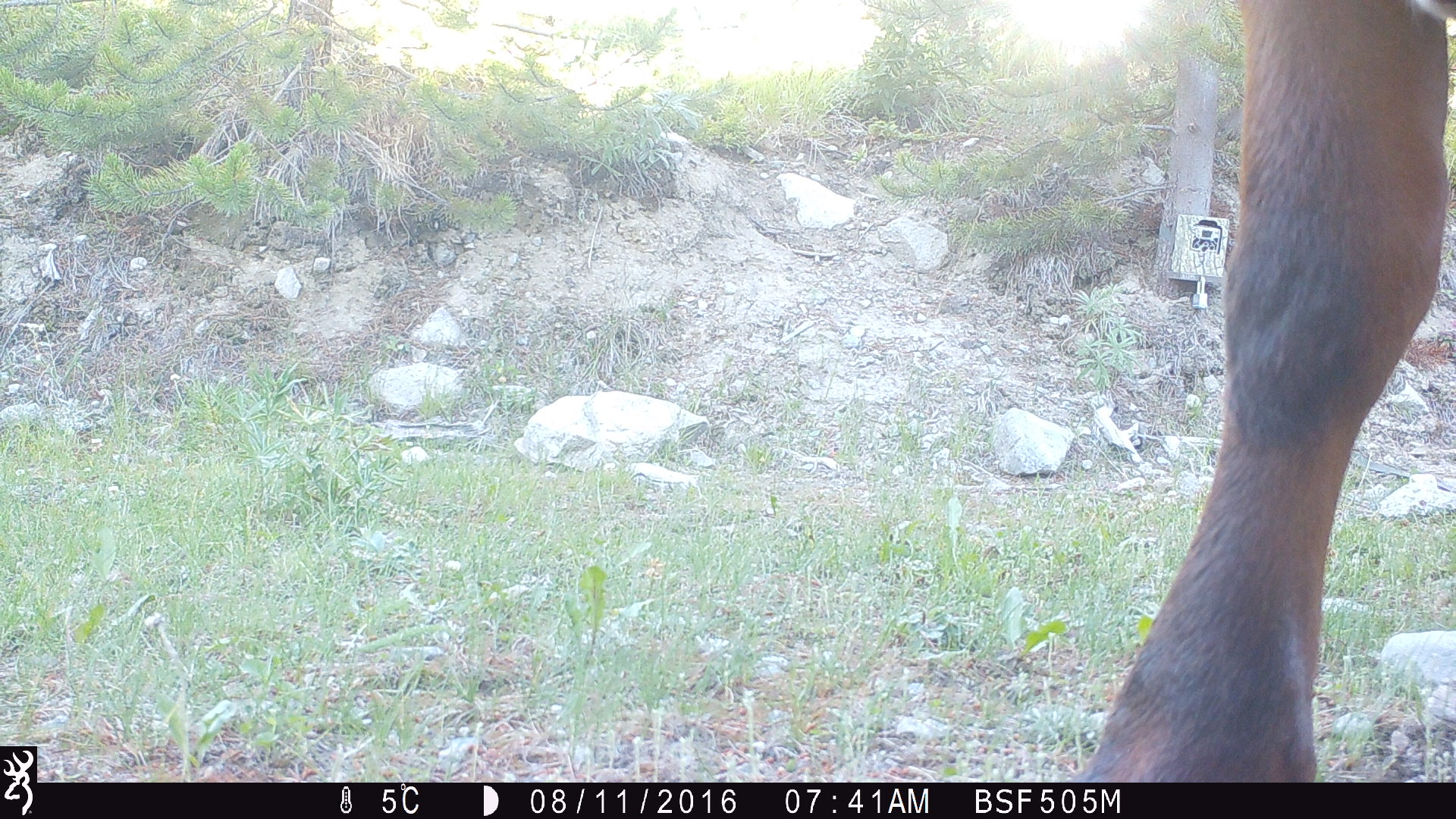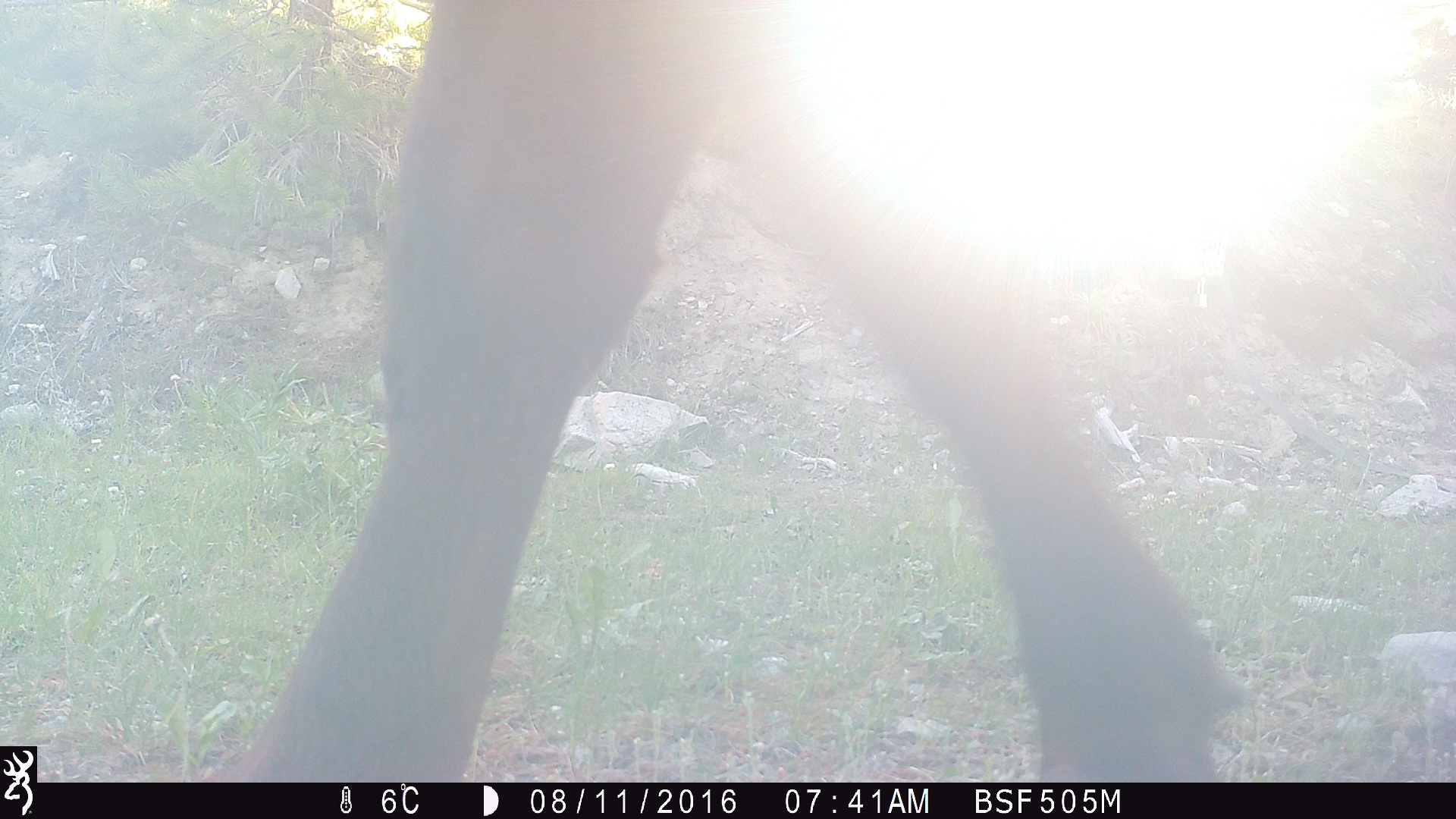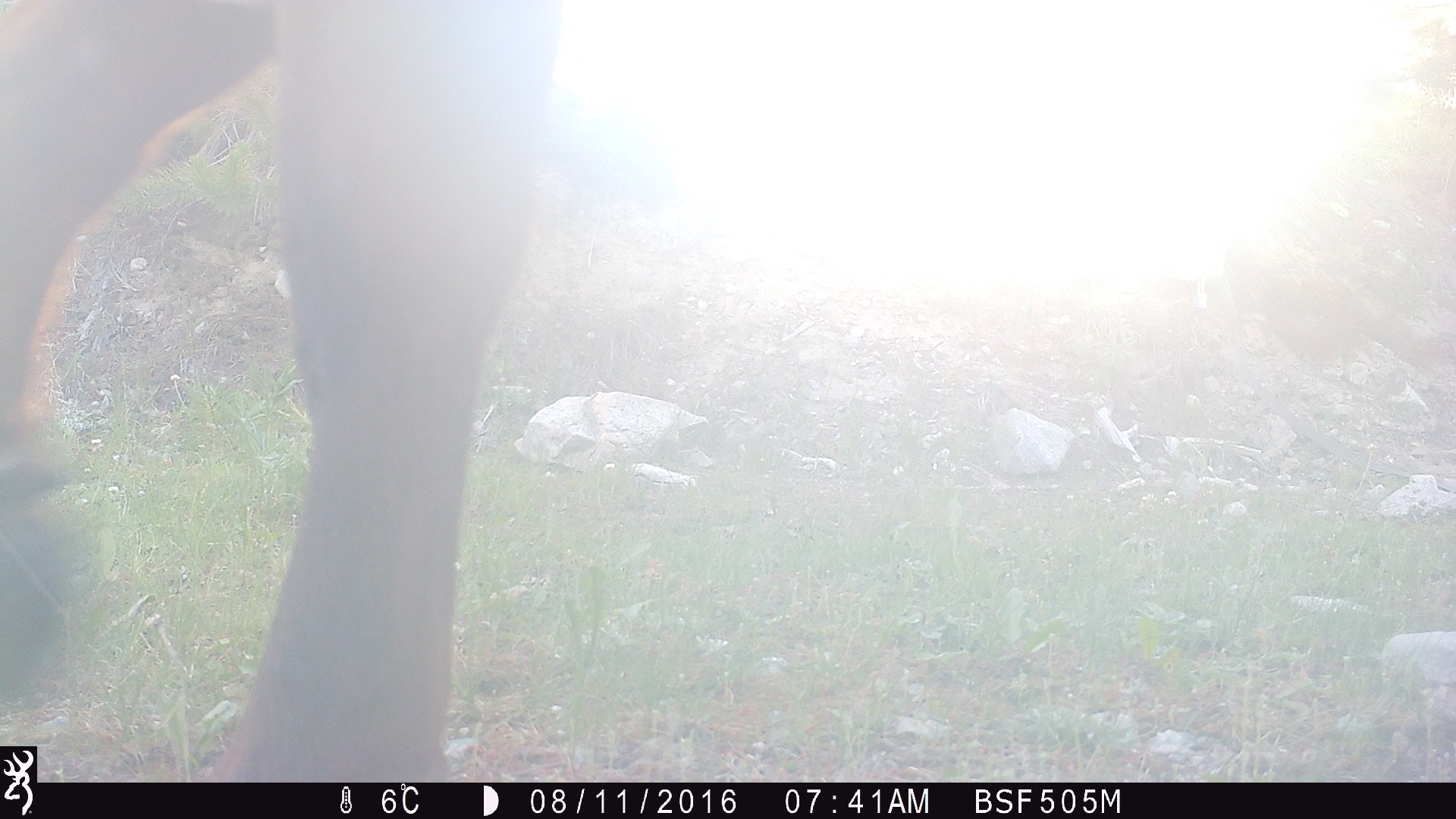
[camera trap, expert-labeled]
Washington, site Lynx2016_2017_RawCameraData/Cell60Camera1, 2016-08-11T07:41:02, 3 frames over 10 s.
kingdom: Animalia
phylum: Chordata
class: Mammalia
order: Artiodactyla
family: Bovidae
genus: Bos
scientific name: Bos taurus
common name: domestic cattle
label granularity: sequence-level